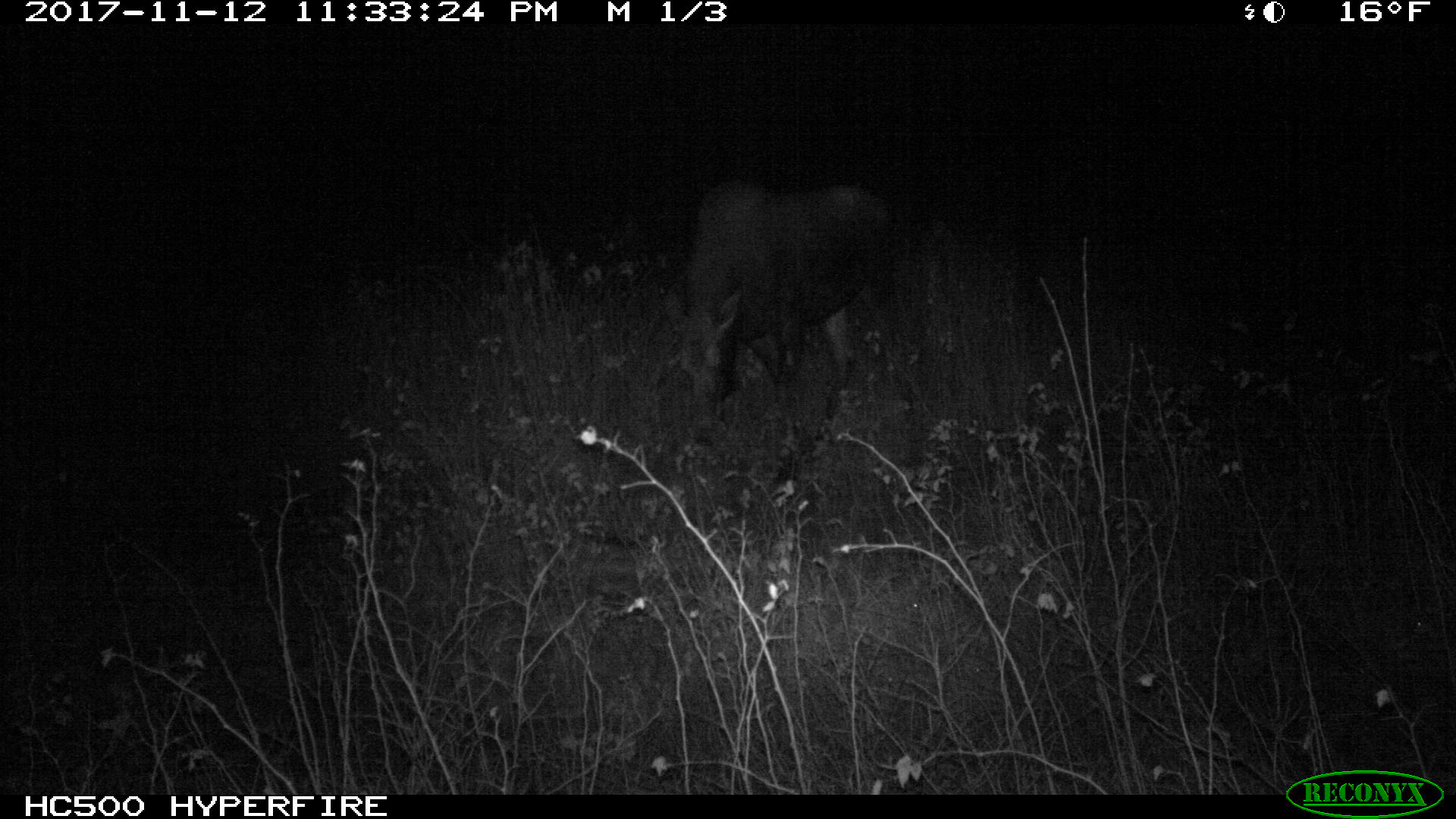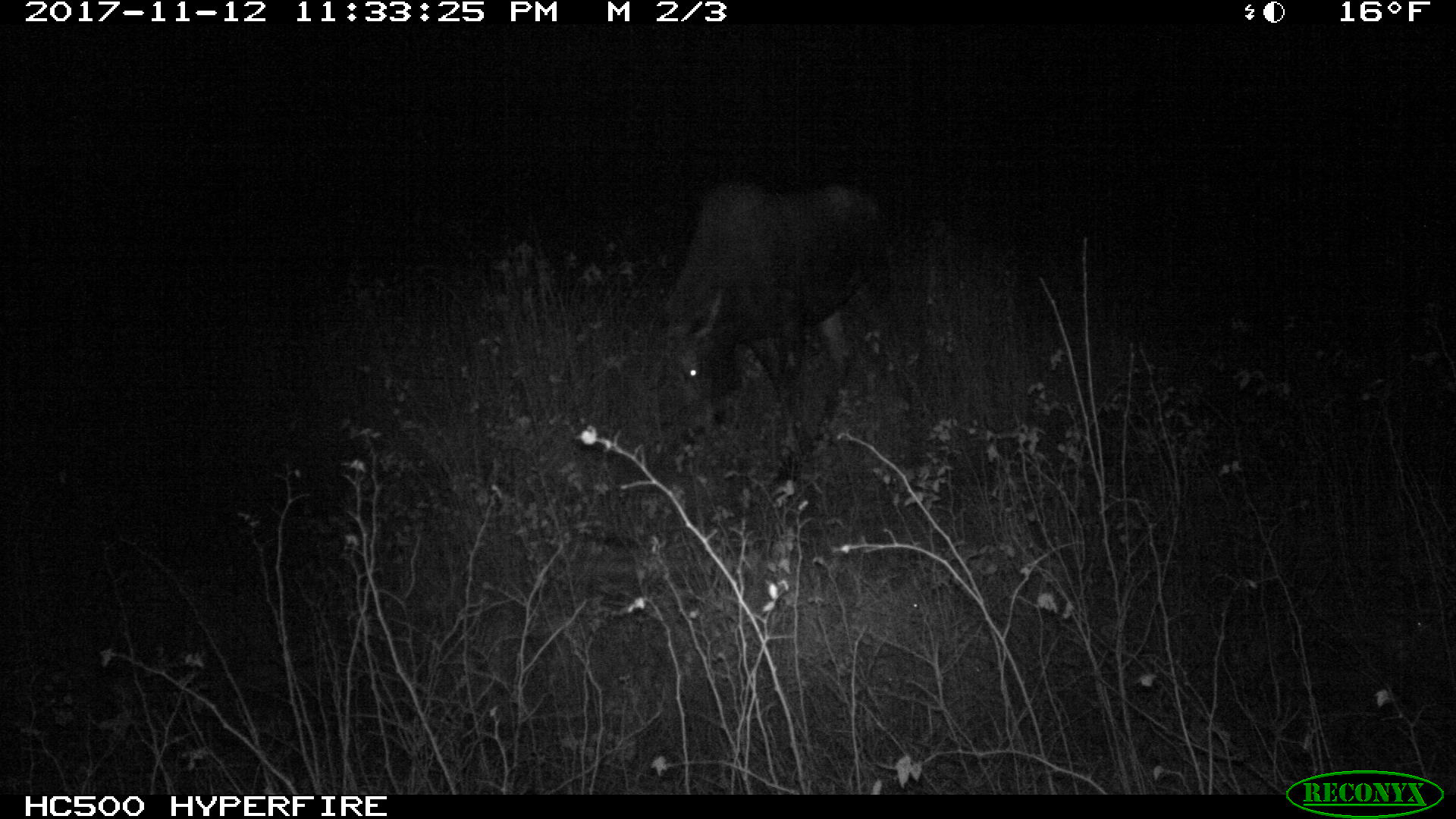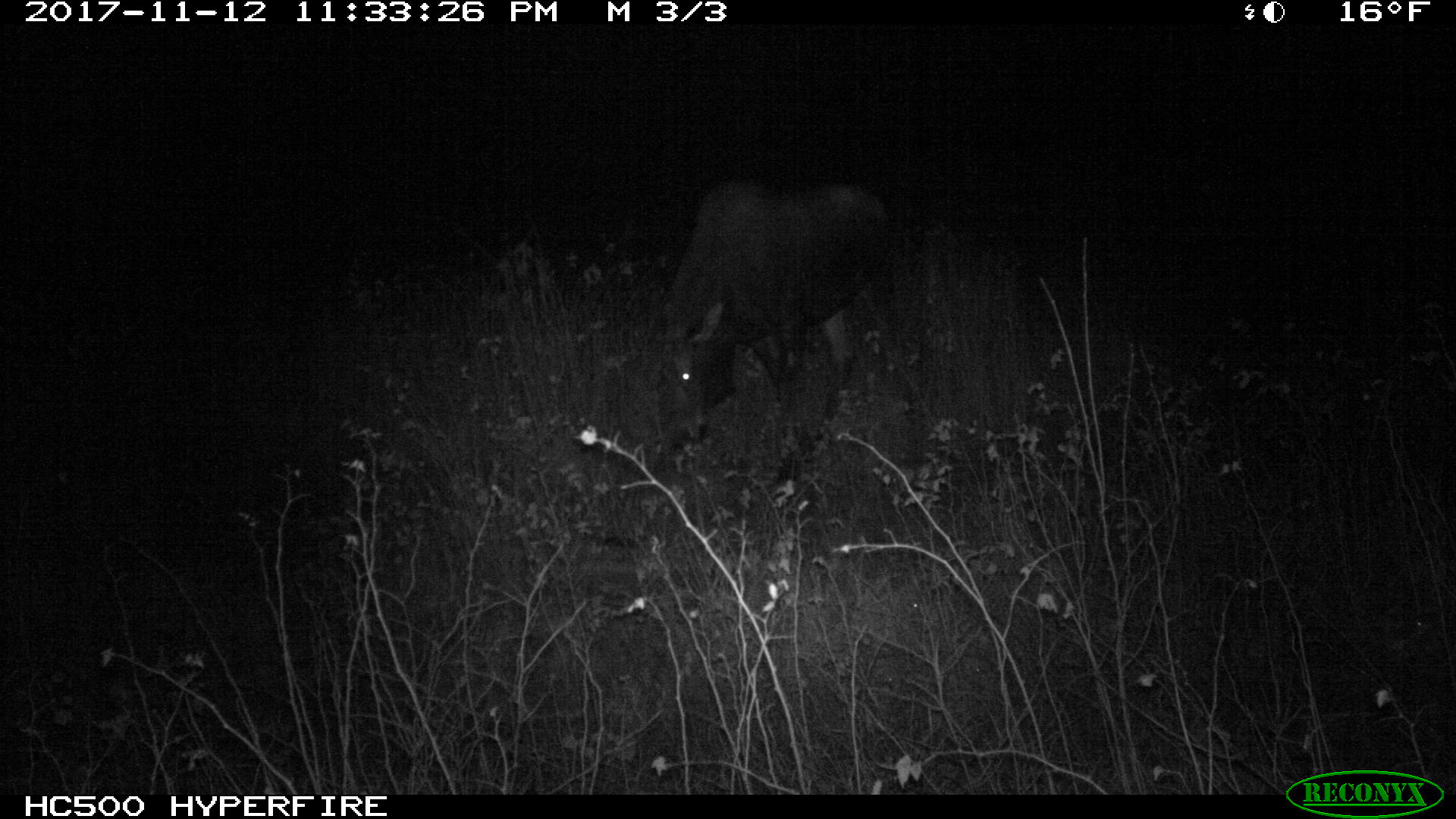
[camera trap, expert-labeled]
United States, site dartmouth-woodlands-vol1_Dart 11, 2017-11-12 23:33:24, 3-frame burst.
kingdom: Animalia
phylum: Chordata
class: Mammalia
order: Artiodactyla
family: Cervidae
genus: Alces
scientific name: Alces alces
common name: moose